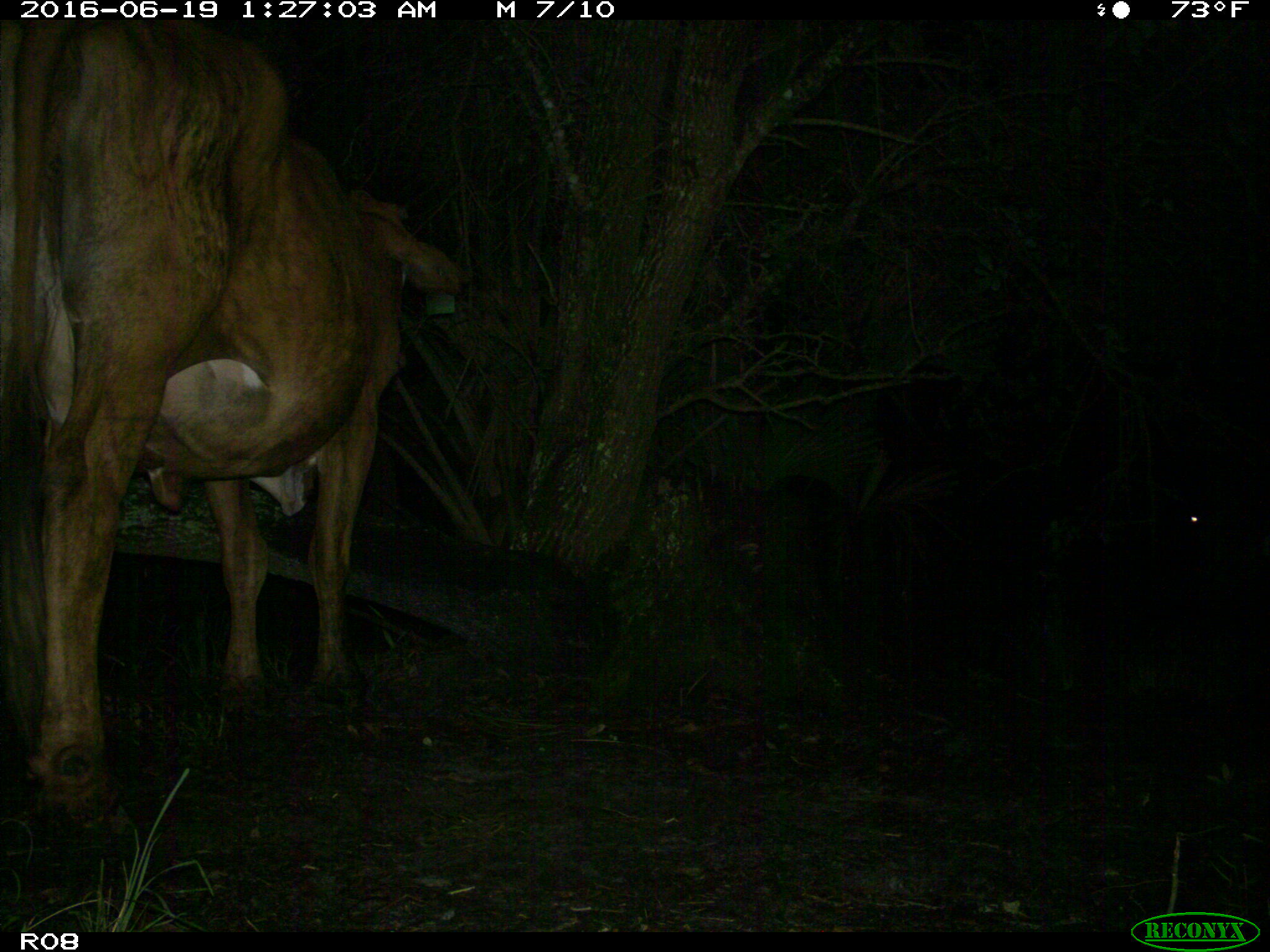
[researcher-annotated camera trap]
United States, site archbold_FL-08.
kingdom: Animalia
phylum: Chordata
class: Mammalia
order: Artiodactyla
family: Bovidae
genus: Bos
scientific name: Bos taurus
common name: domestic cow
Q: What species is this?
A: Bos taurus (domestic cow).